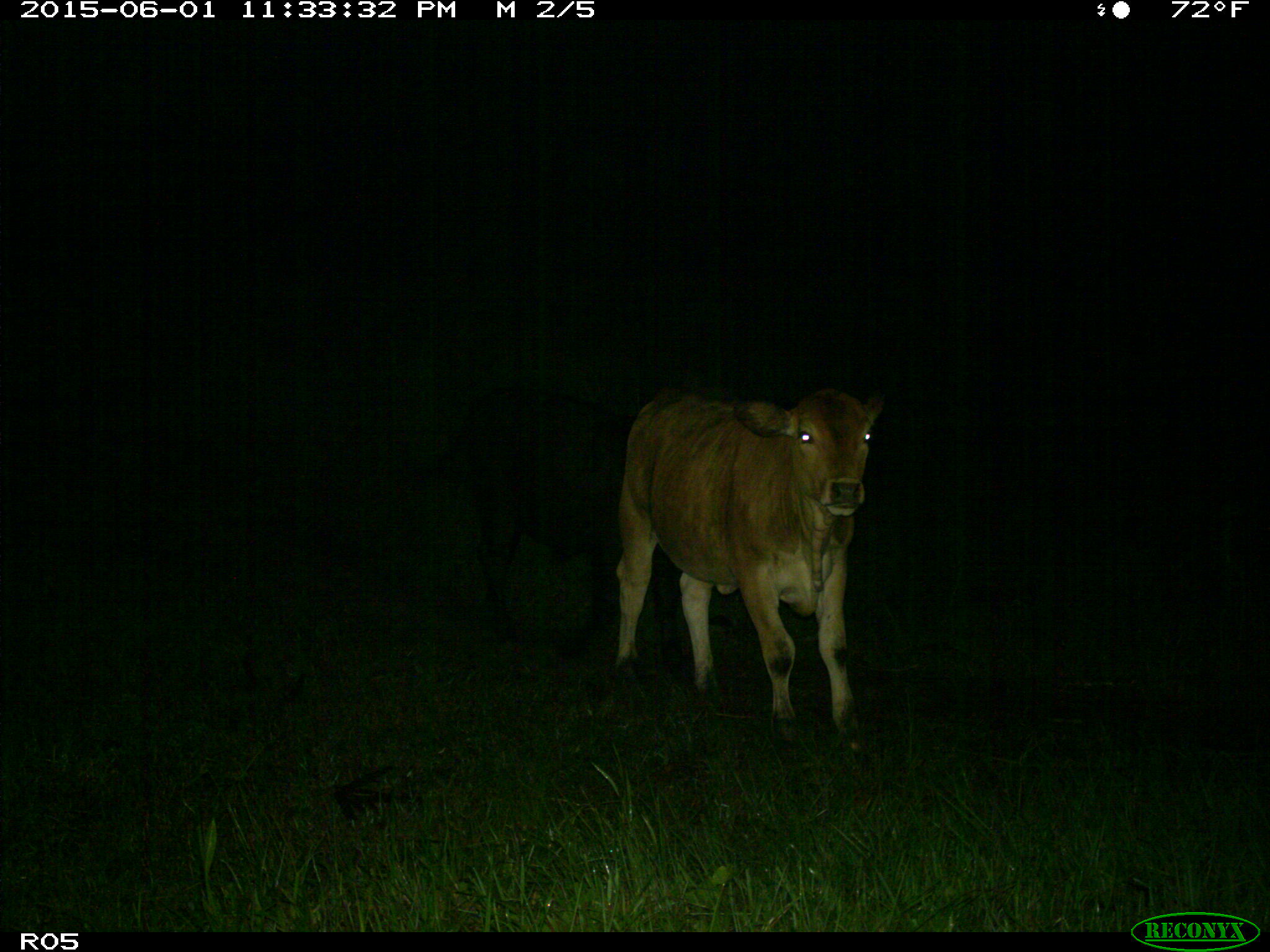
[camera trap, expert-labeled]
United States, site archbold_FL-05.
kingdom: Animalia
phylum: Chordata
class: Mammalia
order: Artiodactyla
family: Bovidae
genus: Bos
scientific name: Bos taurus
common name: domestic cow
Bos taurus (domestic cow).